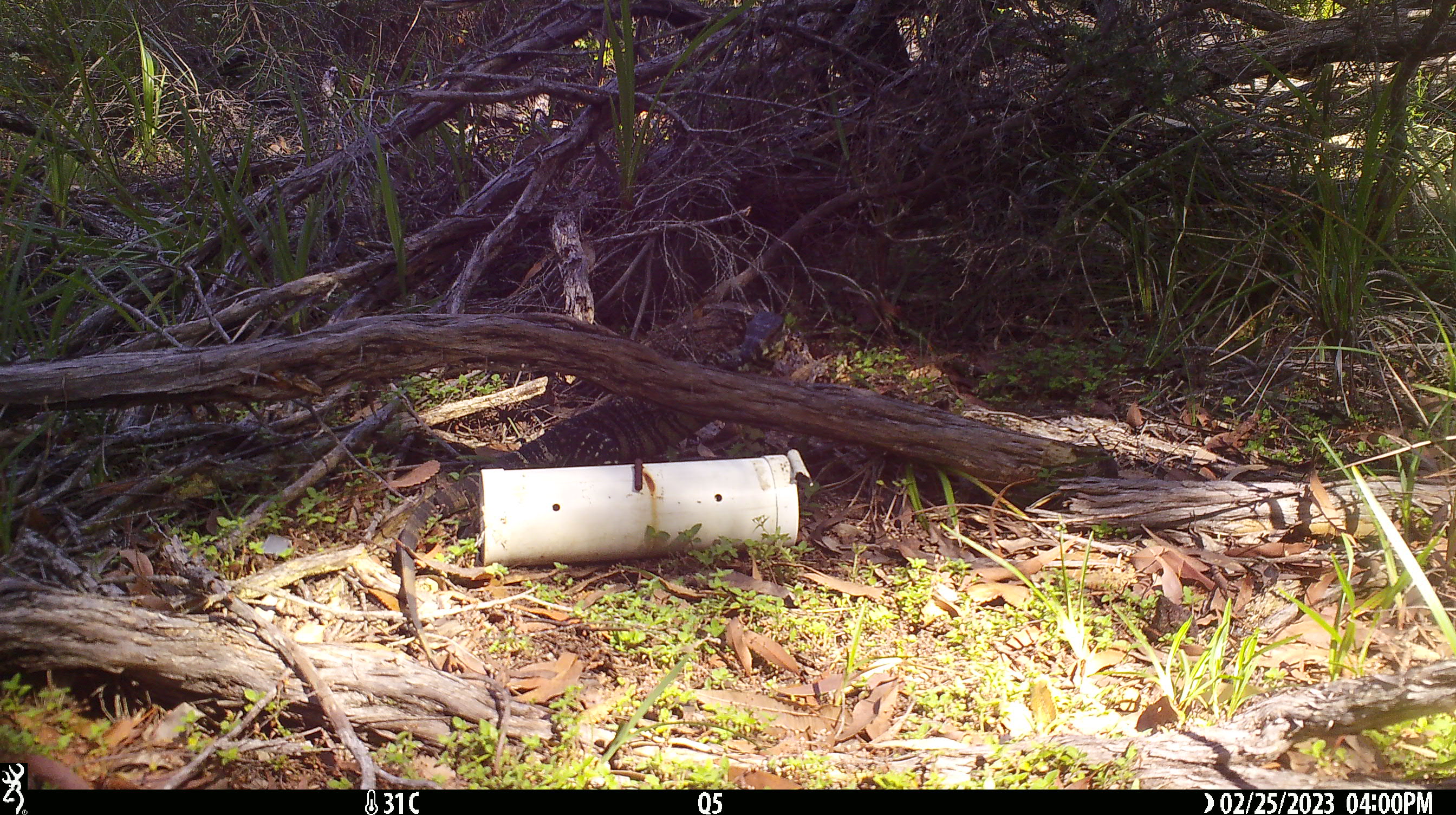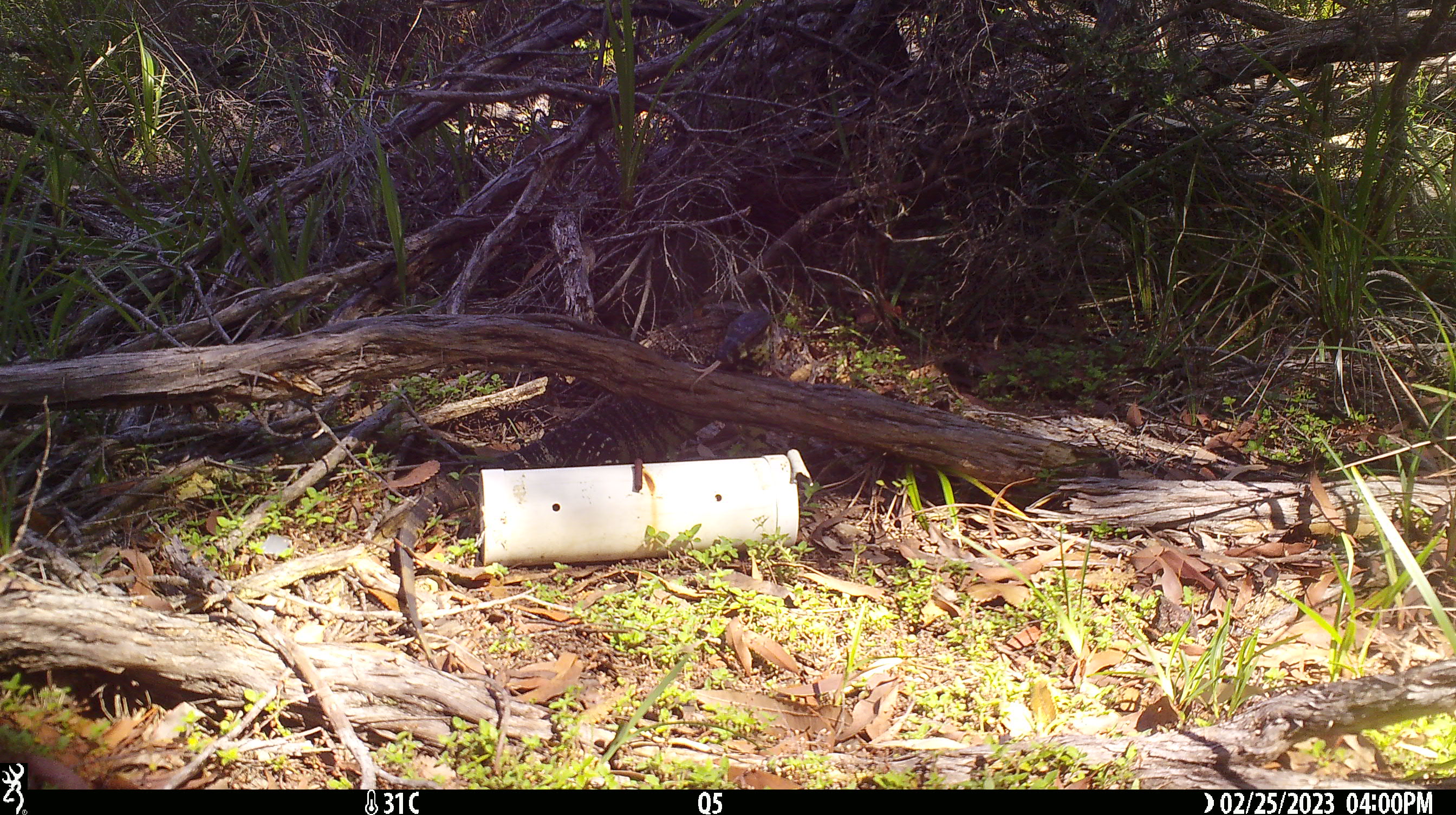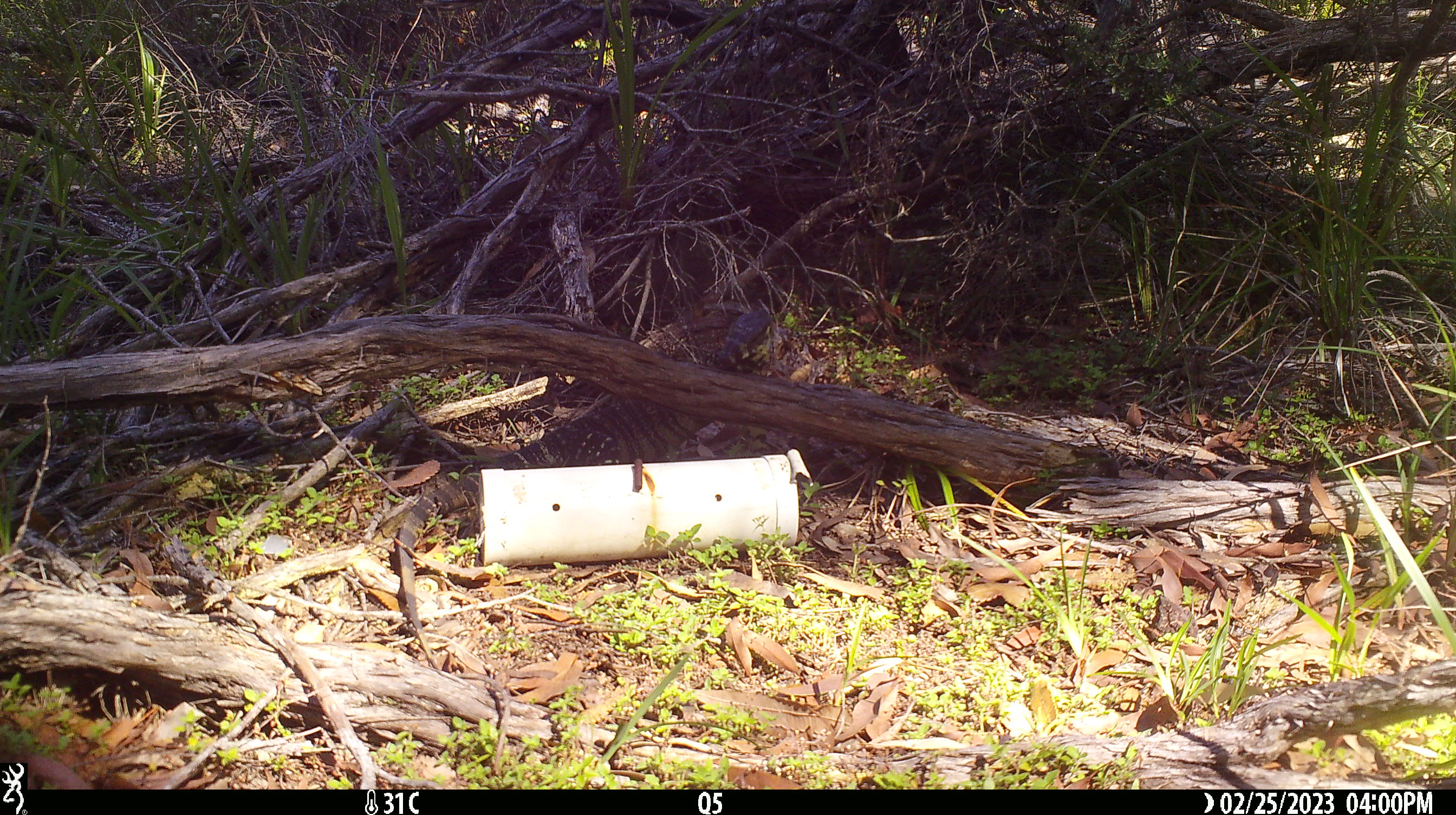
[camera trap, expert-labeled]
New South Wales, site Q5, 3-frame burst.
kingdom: Animalia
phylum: Chordata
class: Reptilia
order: Squamata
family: Varanidae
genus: Varanus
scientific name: Varanus varius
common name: lace monitor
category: goanna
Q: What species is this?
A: Goanna (lace monitor) (Varanus varius).